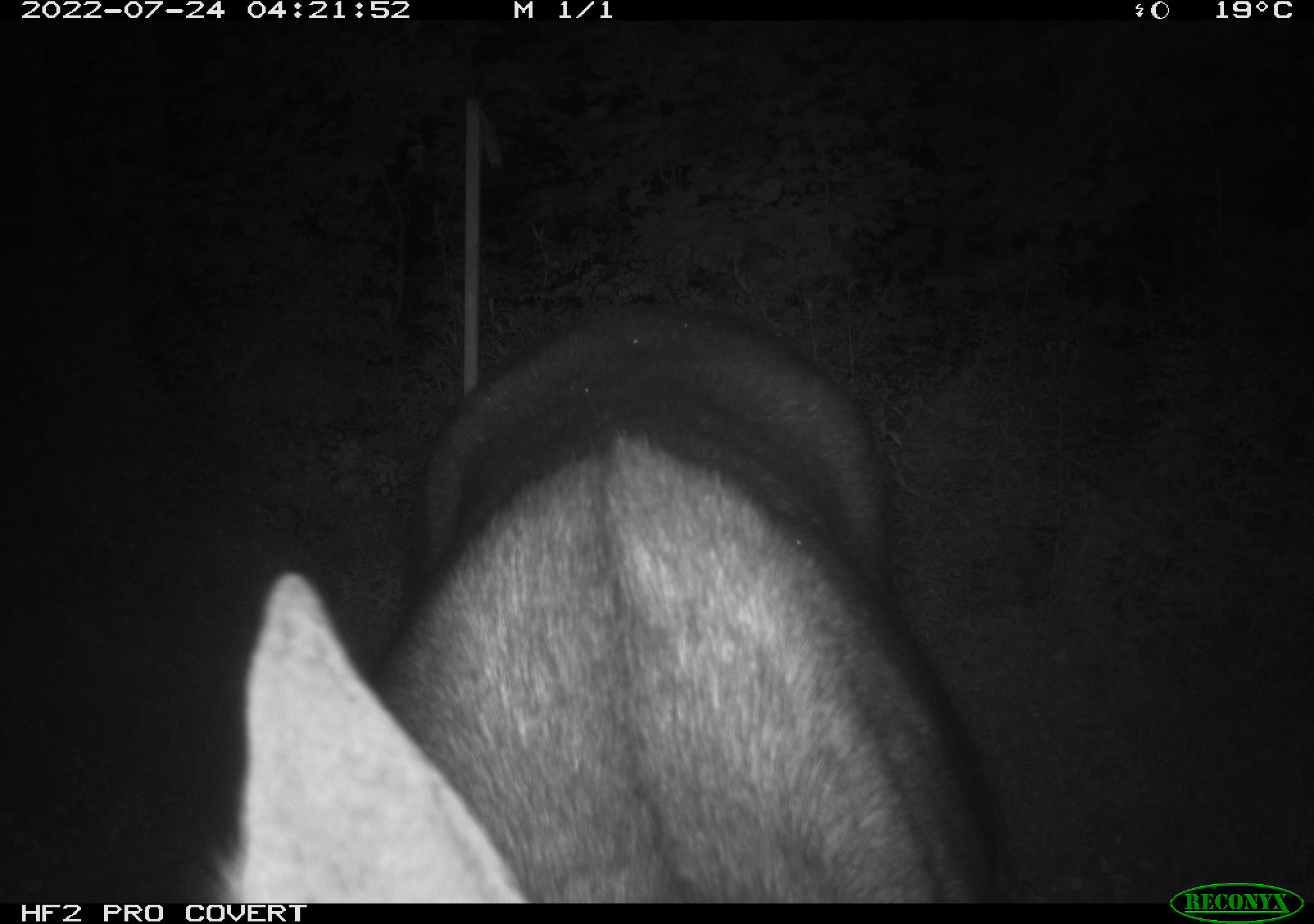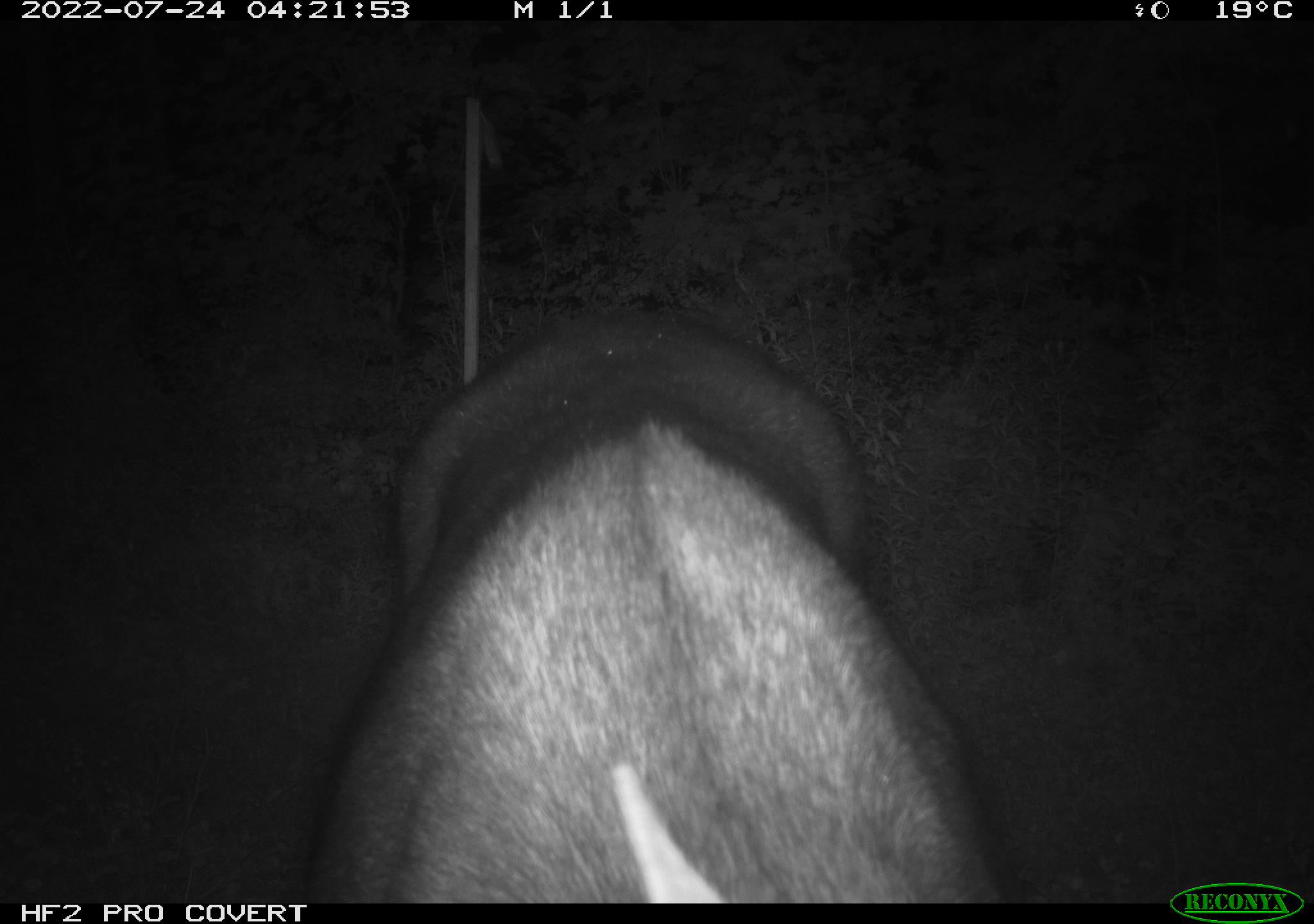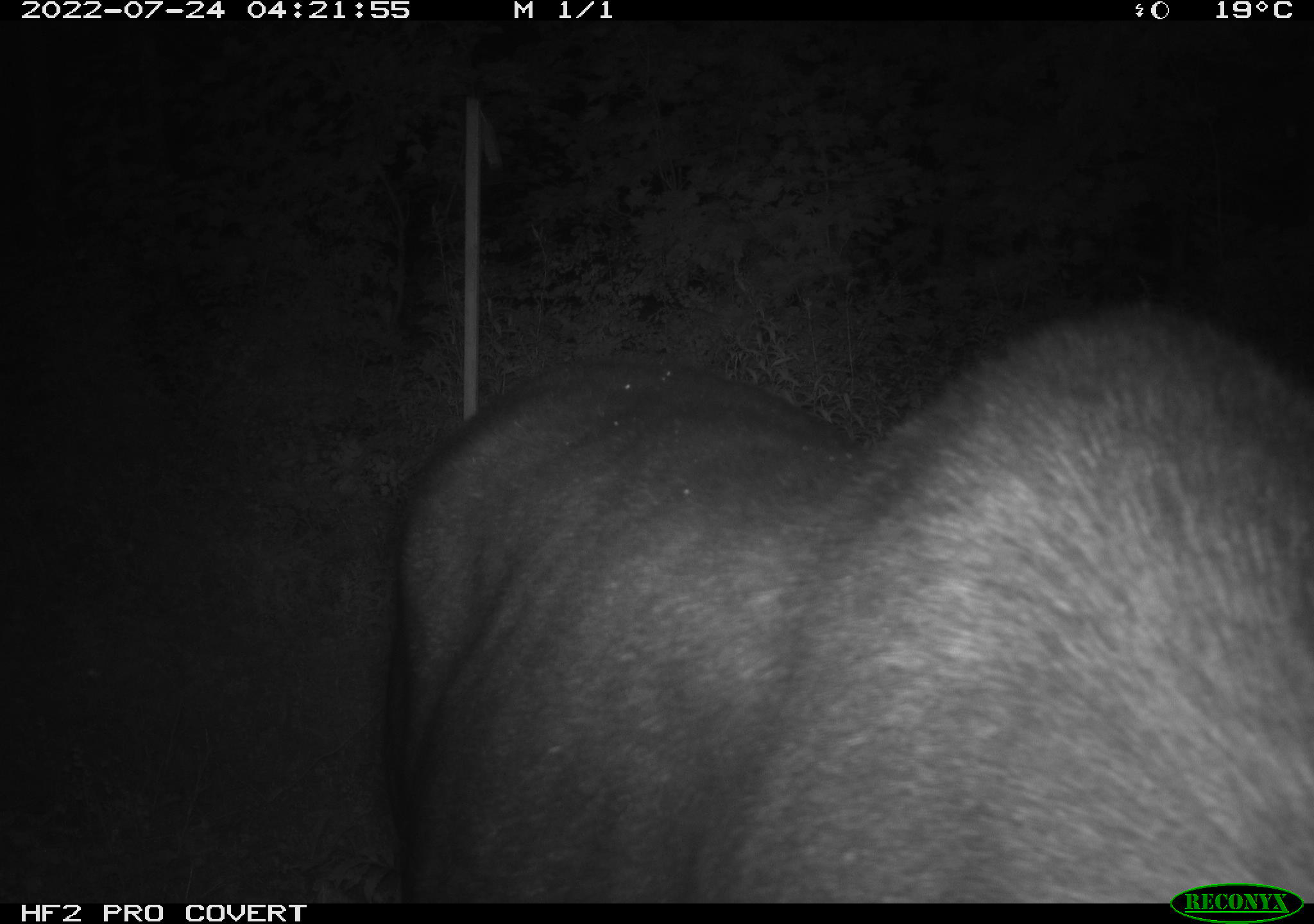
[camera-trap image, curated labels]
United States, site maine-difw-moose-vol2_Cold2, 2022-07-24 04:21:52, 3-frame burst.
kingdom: Animalia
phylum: Chordata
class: Mammalia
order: Artiodactyla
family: Cervidae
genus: Alces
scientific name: Alces alces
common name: moose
Moose (Alces alces).